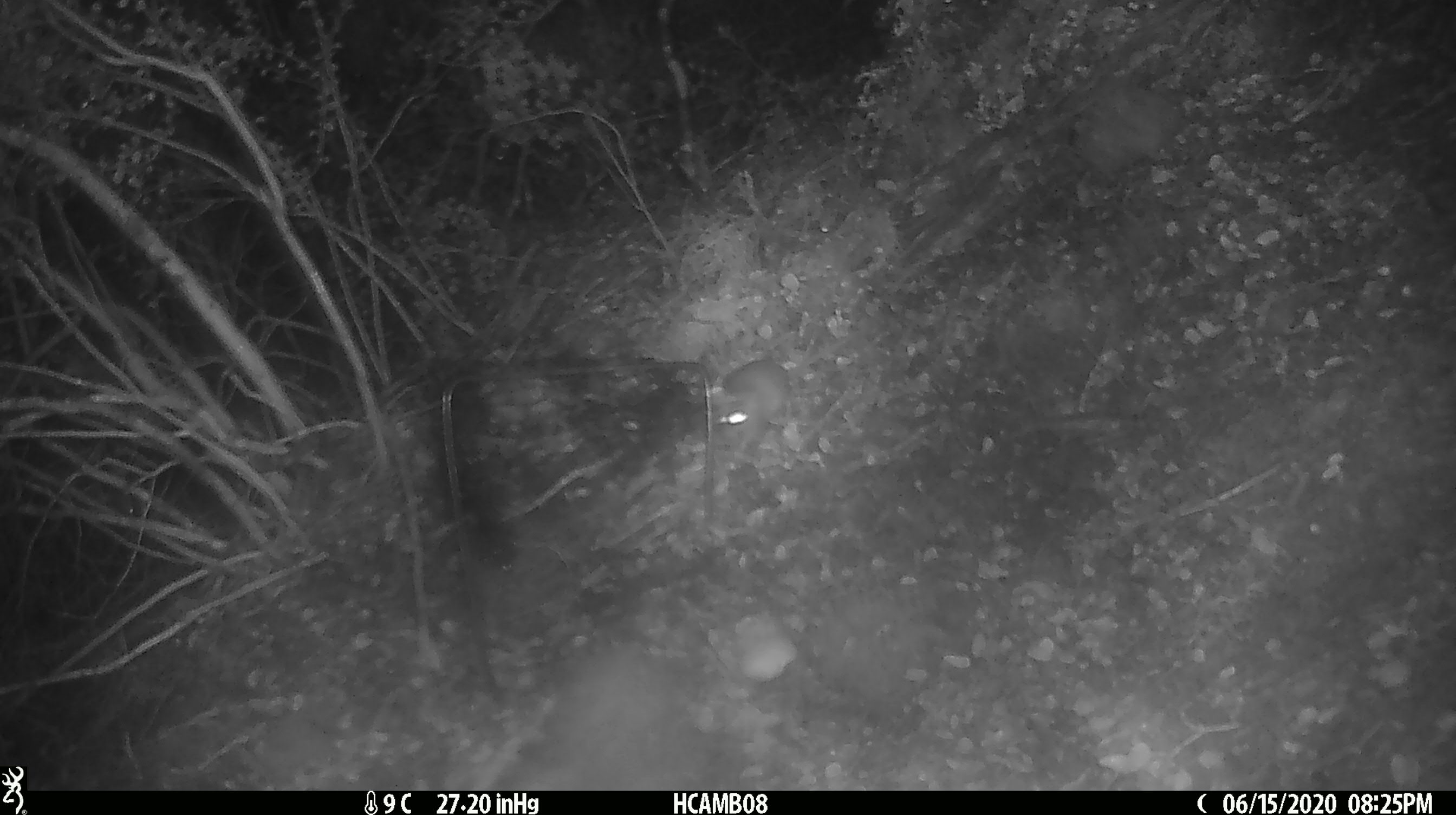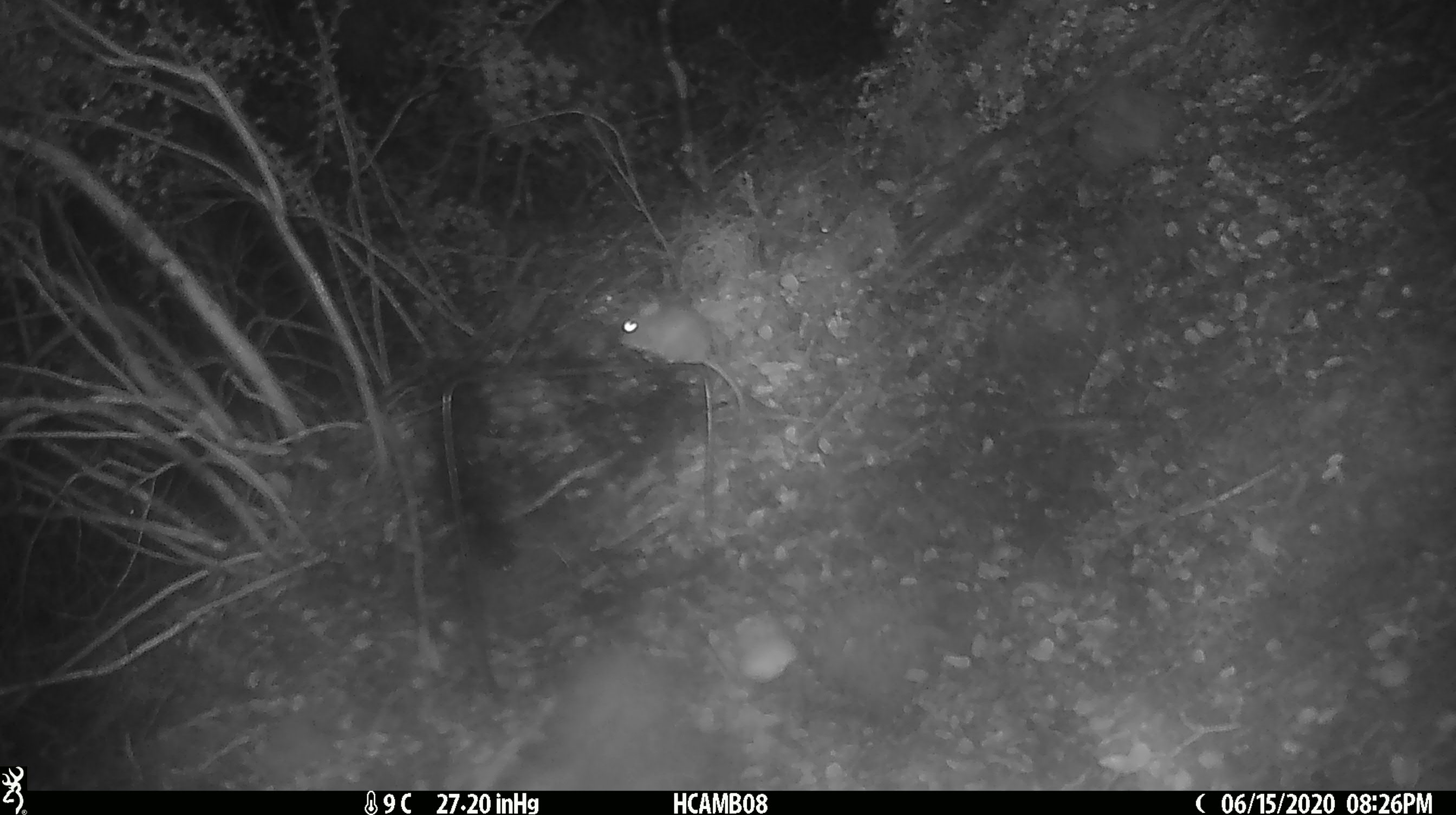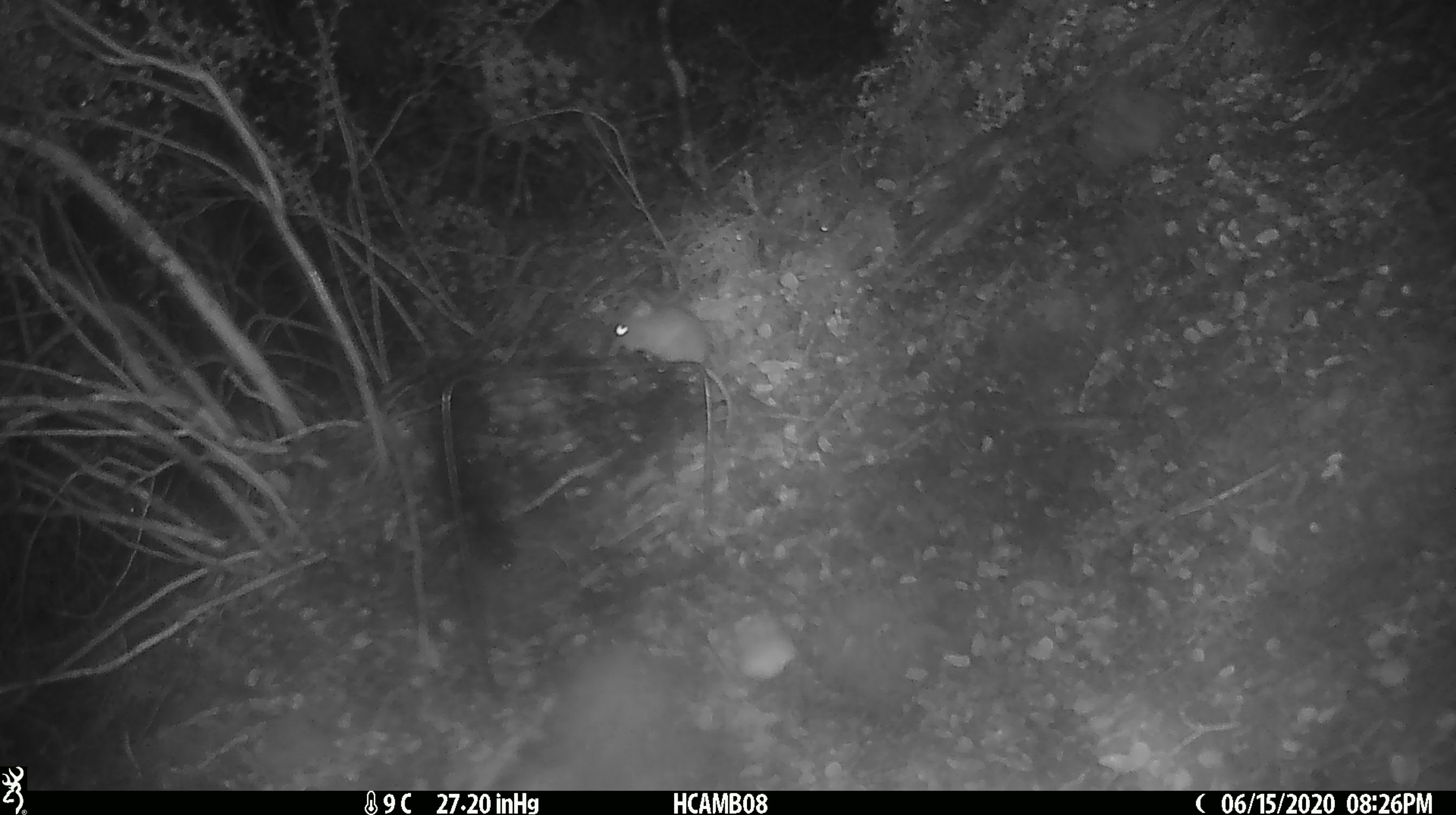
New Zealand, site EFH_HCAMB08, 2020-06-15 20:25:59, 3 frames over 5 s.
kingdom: Animalia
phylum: Chordata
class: Mammalia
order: Rodentia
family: Muridae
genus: Mus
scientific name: Mus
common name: mouse